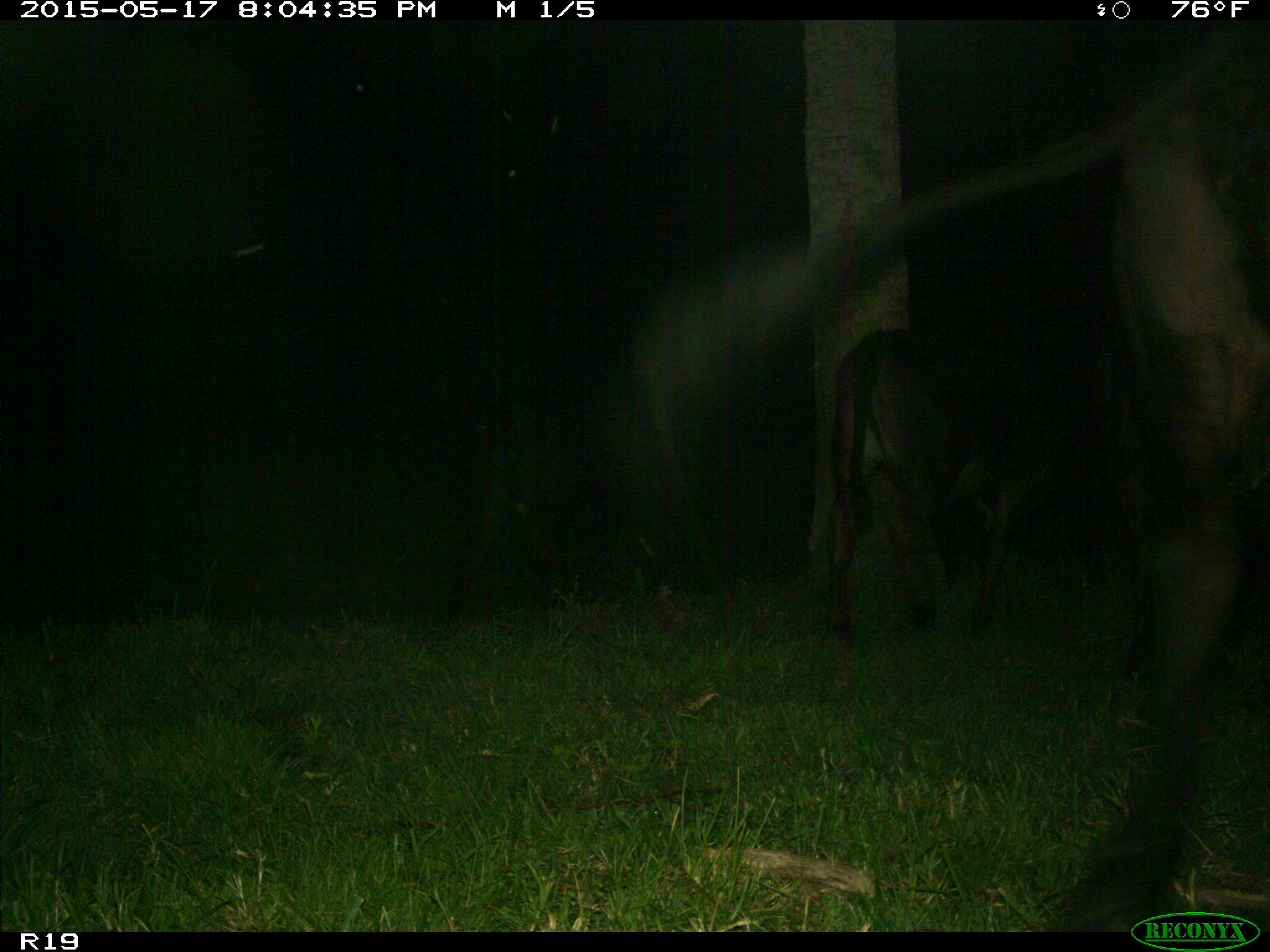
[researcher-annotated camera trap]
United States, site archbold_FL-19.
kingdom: Animalia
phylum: Chordata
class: Mammalia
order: Artiodactyla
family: Bovidae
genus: Bos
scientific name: Bos taurus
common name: domestic cow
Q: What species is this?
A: Bos taurus (domestic cow).